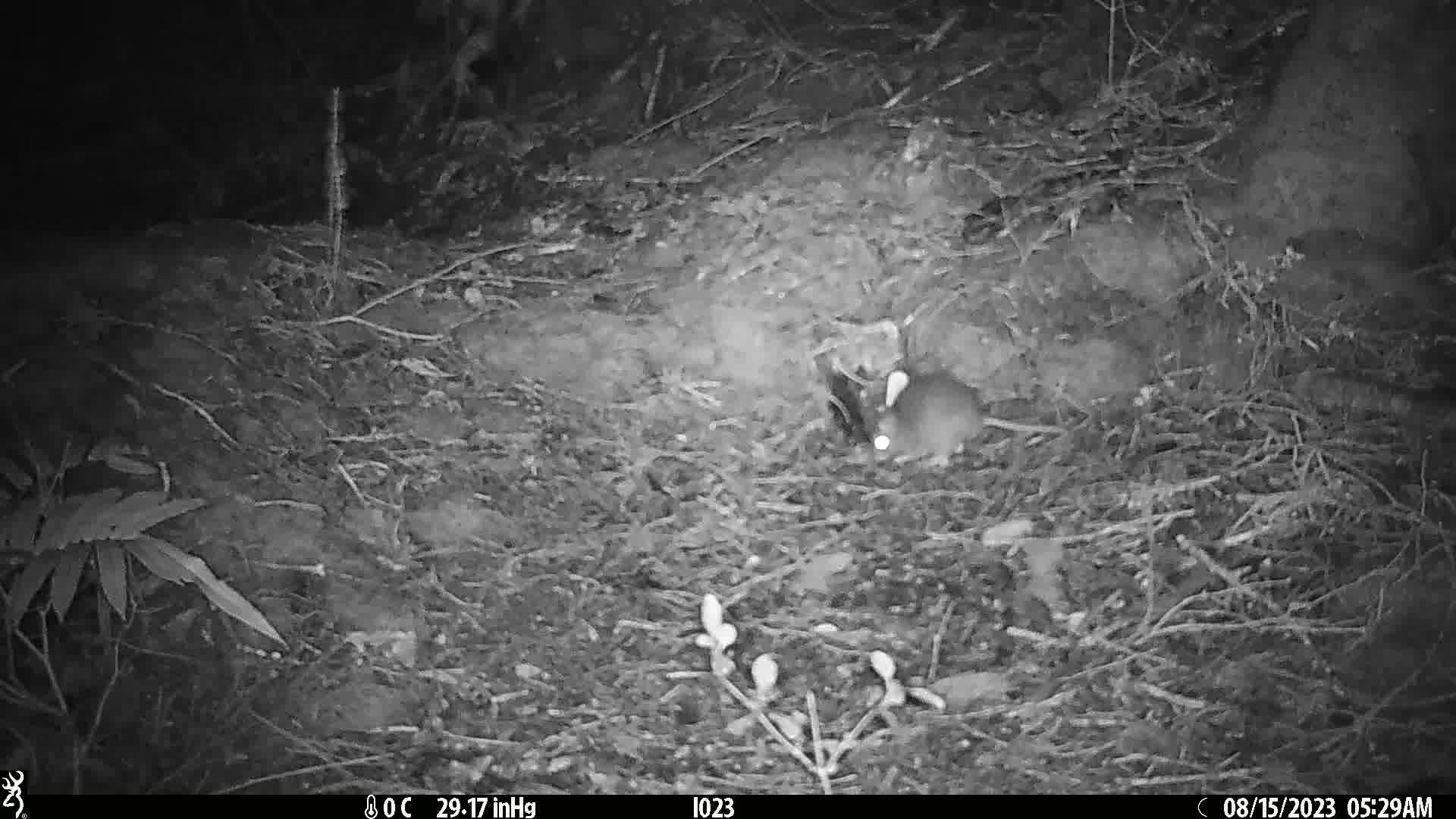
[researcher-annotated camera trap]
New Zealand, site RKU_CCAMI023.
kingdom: Animalia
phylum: Chordata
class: Mammalia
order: Rodentia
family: Muridae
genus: Rattus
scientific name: Rattus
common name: rat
Rat (Rattus).